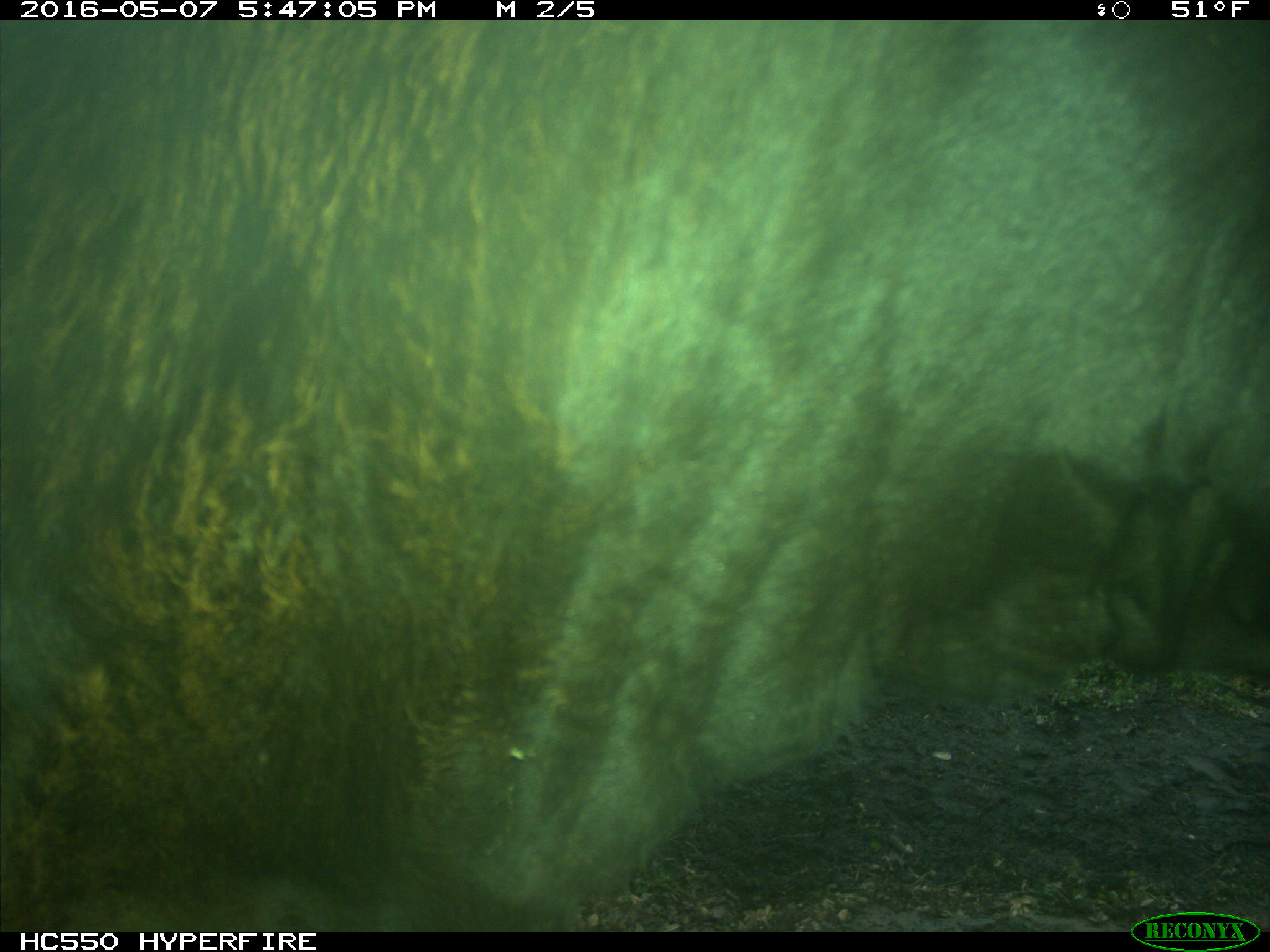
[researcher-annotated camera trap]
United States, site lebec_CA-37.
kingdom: Animalia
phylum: Chordata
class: Mammalia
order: Artiodactyla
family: Bovidae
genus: Bos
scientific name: Bos taurus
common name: domestic cow